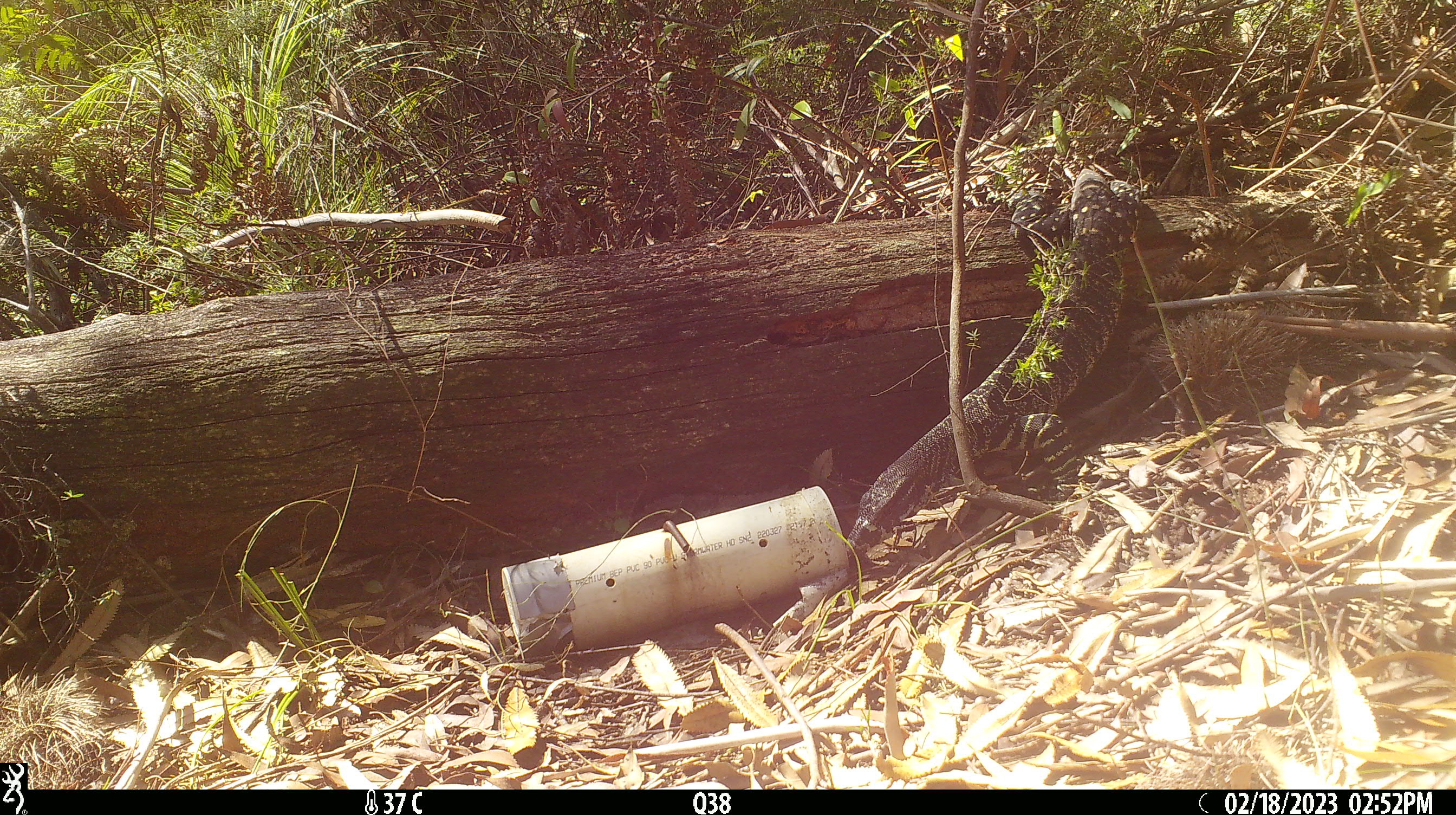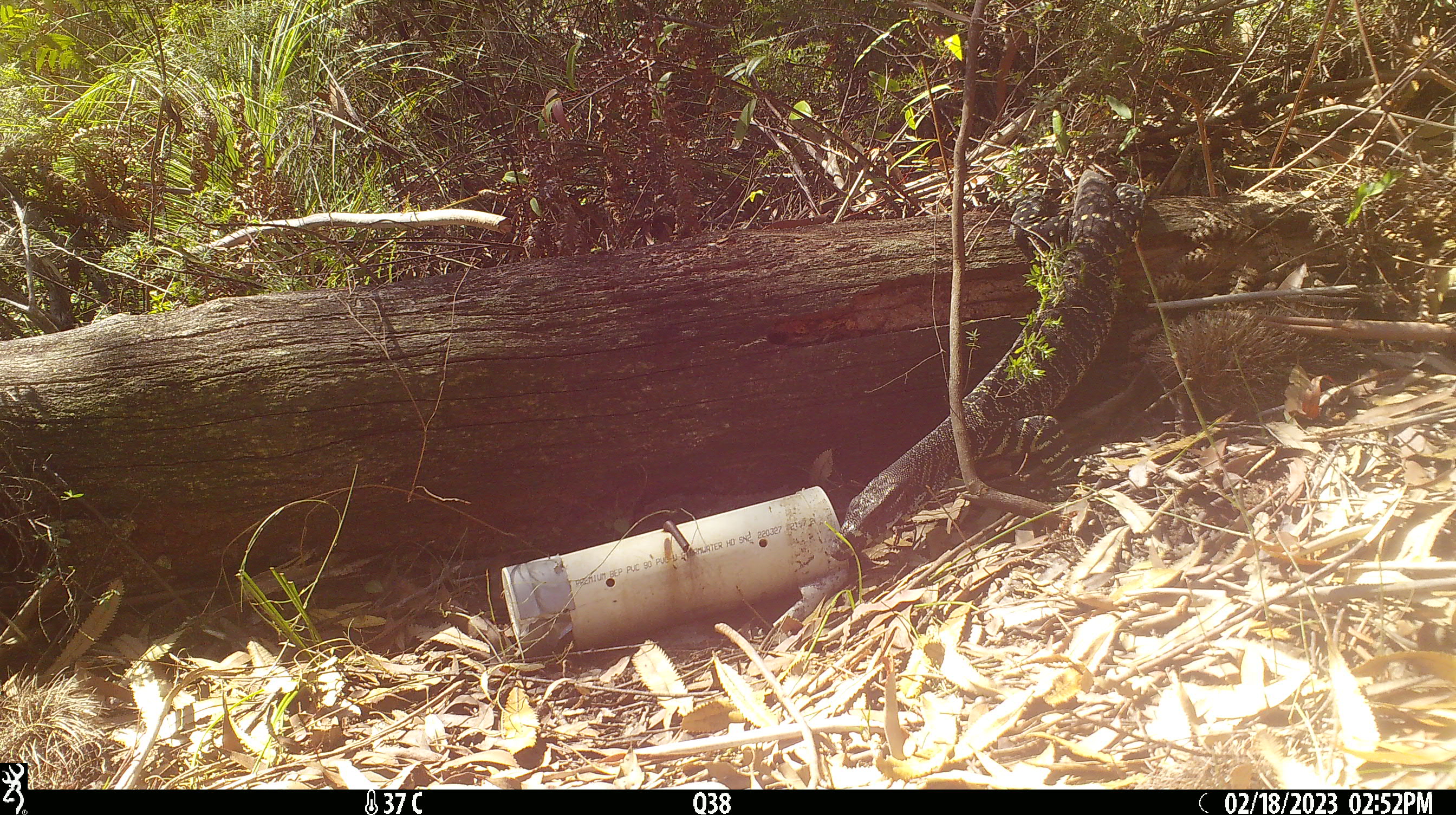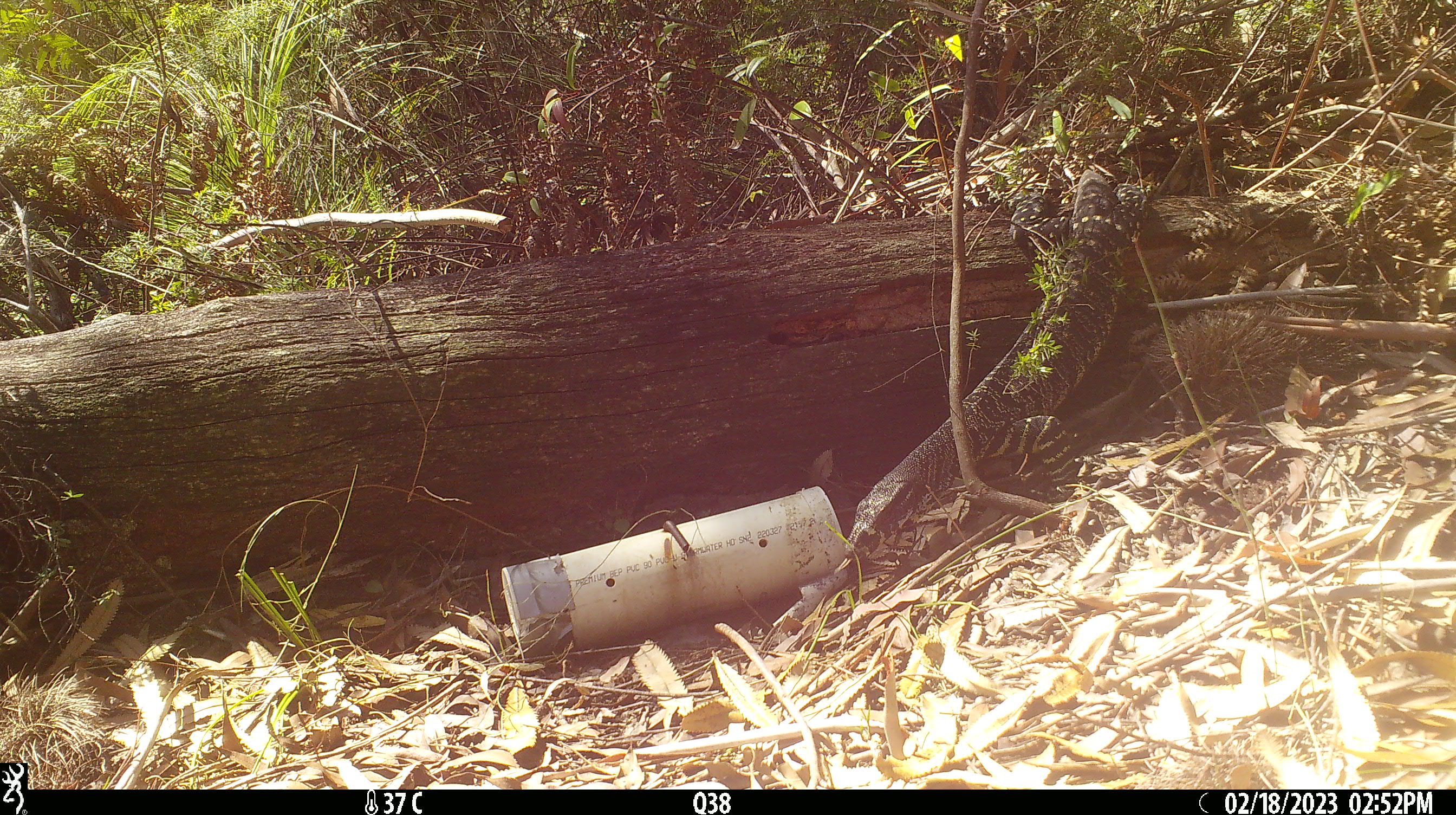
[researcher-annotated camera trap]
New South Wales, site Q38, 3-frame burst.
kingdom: Animalia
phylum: Chordata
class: Reptilia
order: Squamata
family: Varanidae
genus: Varanus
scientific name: Varanus varius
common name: lace monitor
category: goanna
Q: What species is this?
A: Goanna (lace monitor) (Varanus varius).